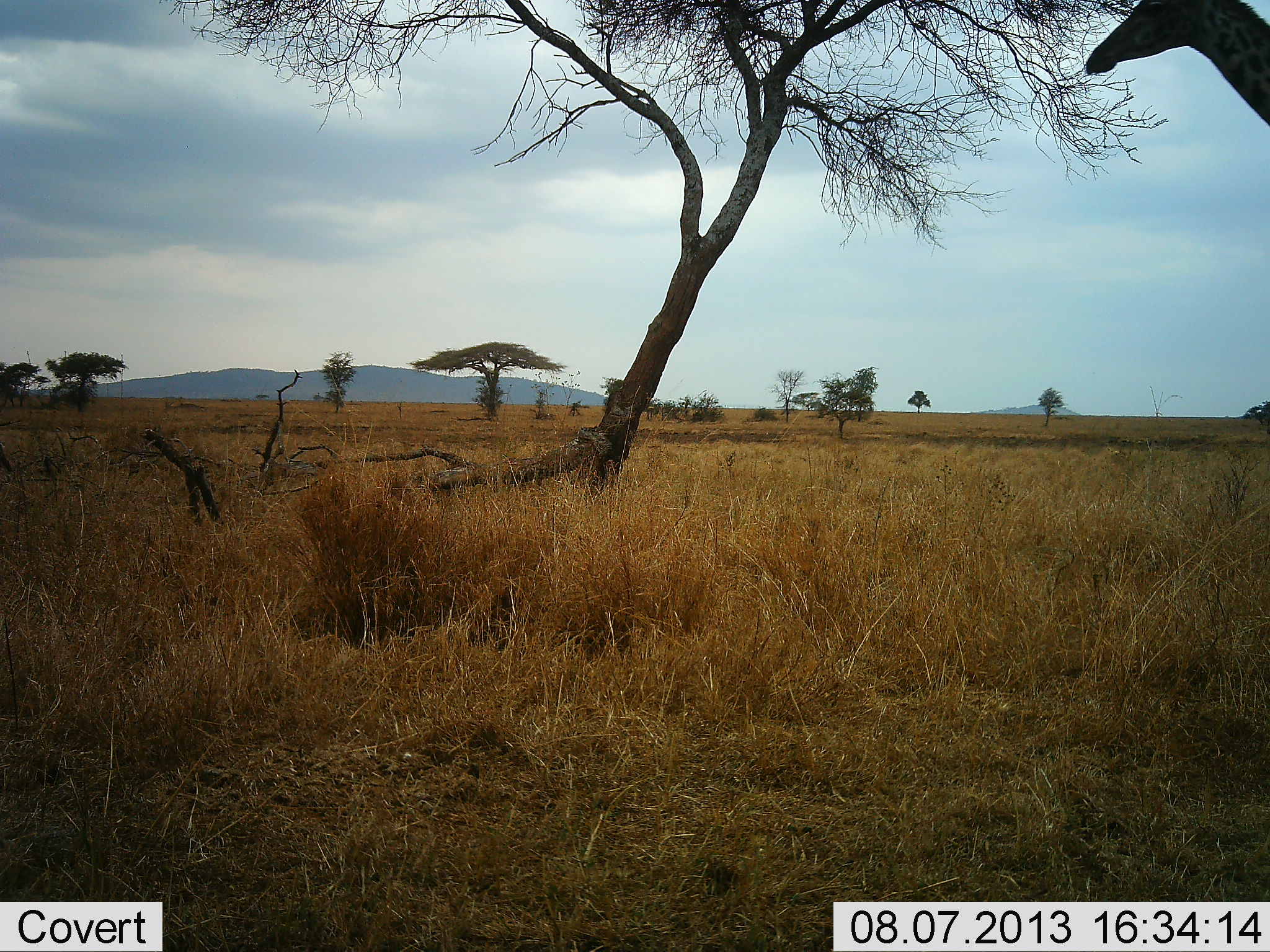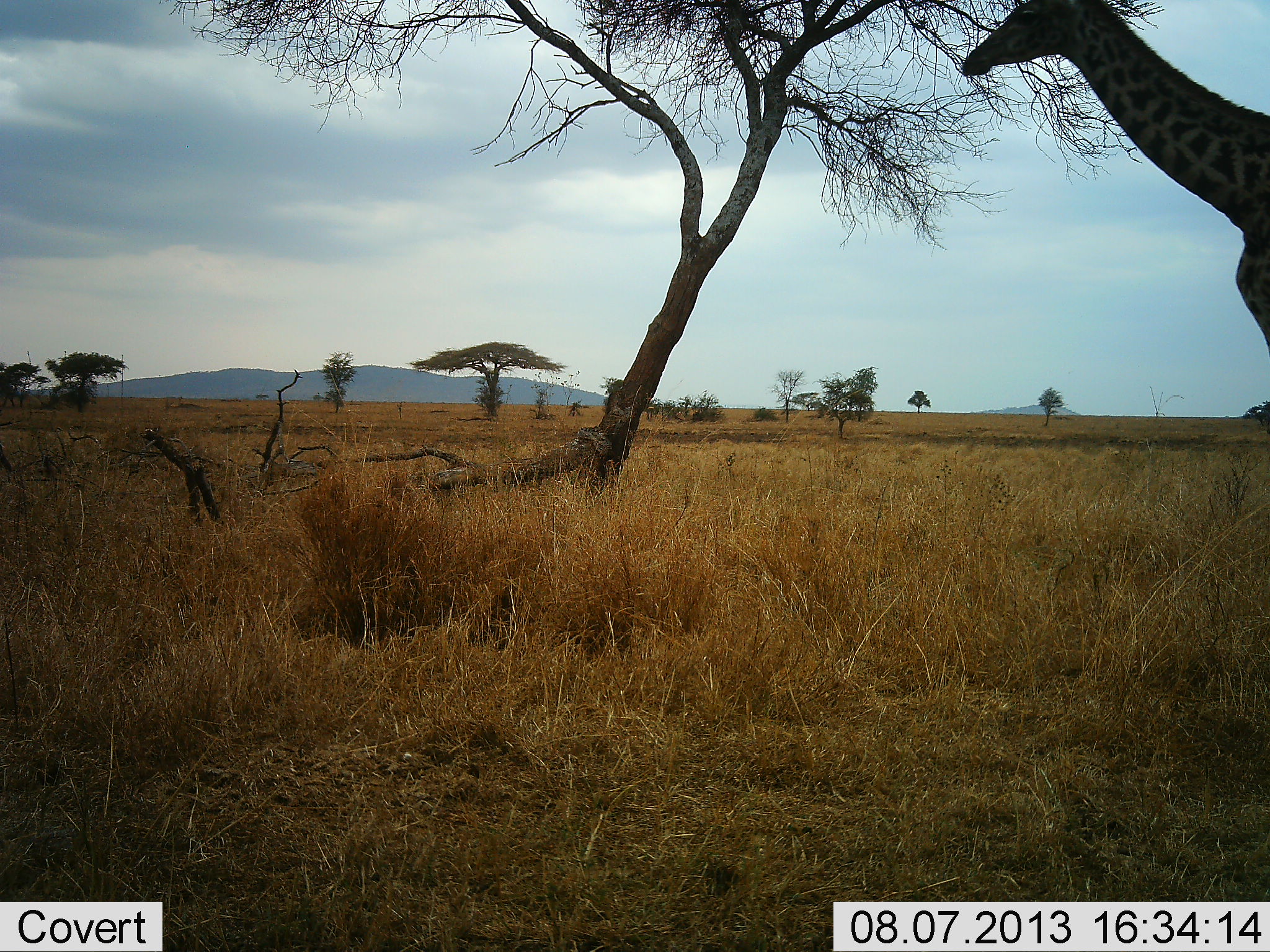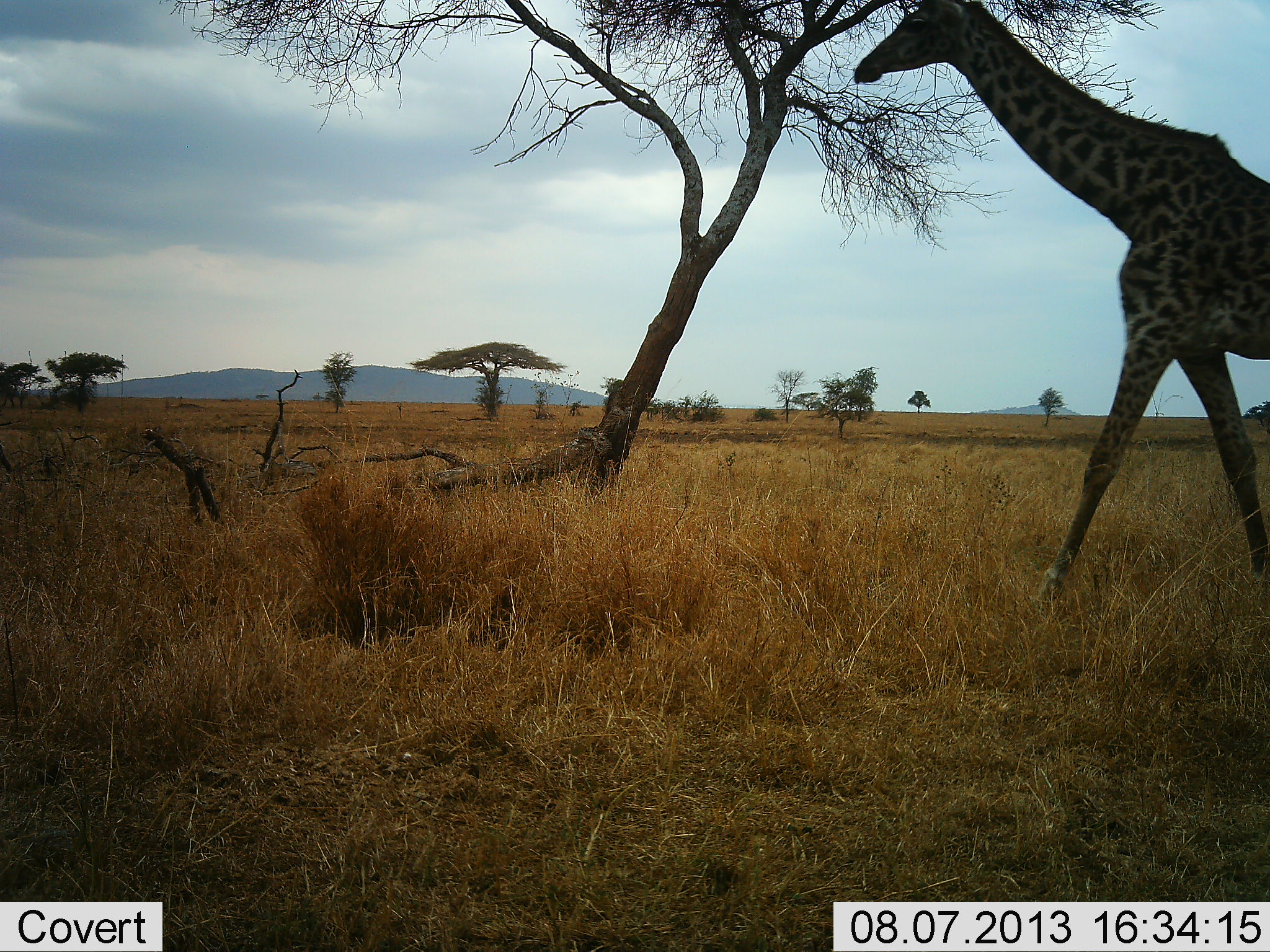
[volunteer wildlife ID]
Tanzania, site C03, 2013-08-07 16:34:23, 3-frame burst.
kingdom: Animalia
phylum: Chordata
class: Mammalia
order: Artiodactyla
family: Giraffidae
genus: Giraffa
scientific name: Giraffa camelopardalis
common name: giraffe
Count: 1.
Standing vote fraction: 0%.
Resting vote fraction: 0%.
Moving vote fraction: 100%.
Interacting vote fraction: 0%.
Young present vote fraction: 0%.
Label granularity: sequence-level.